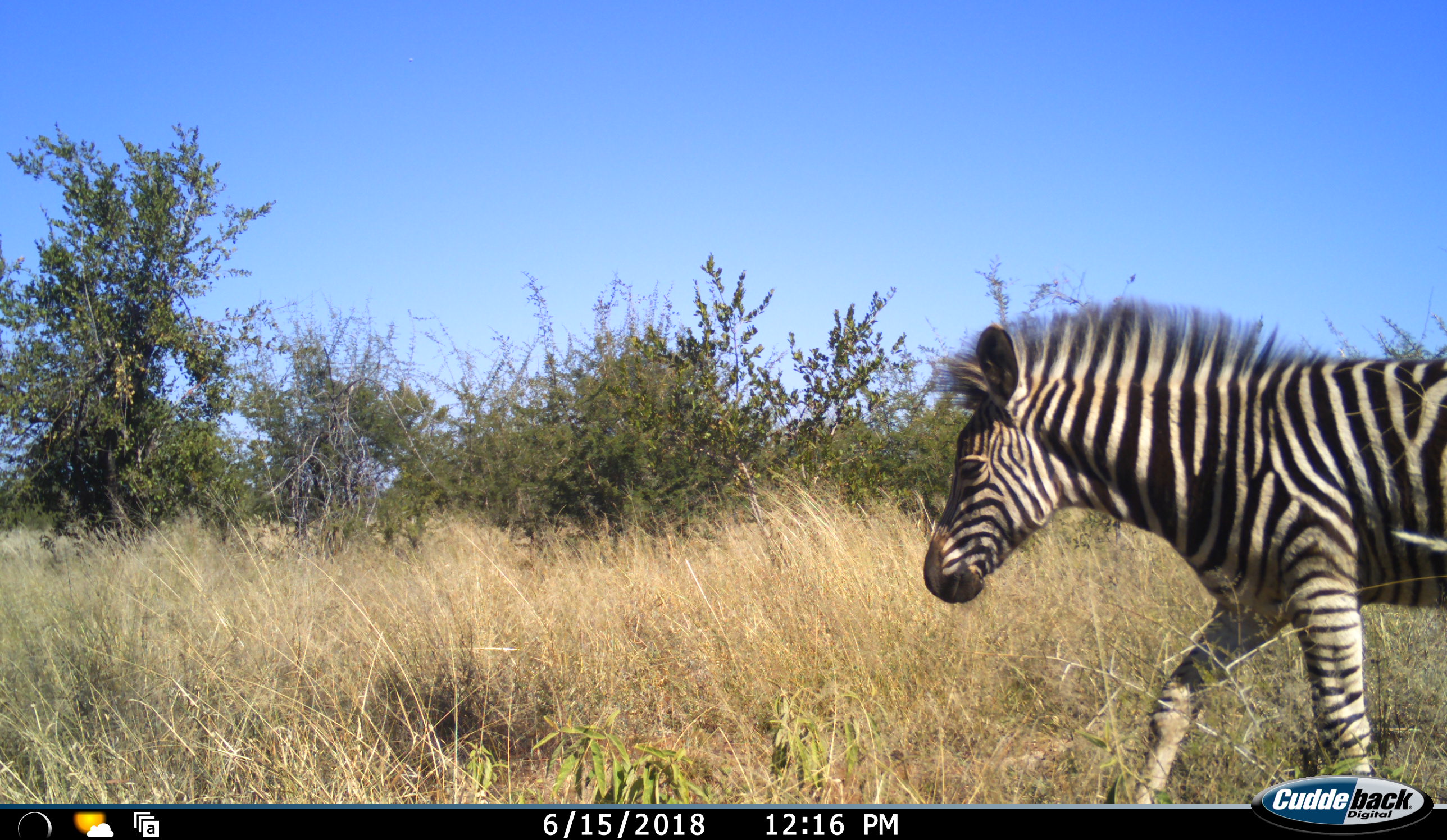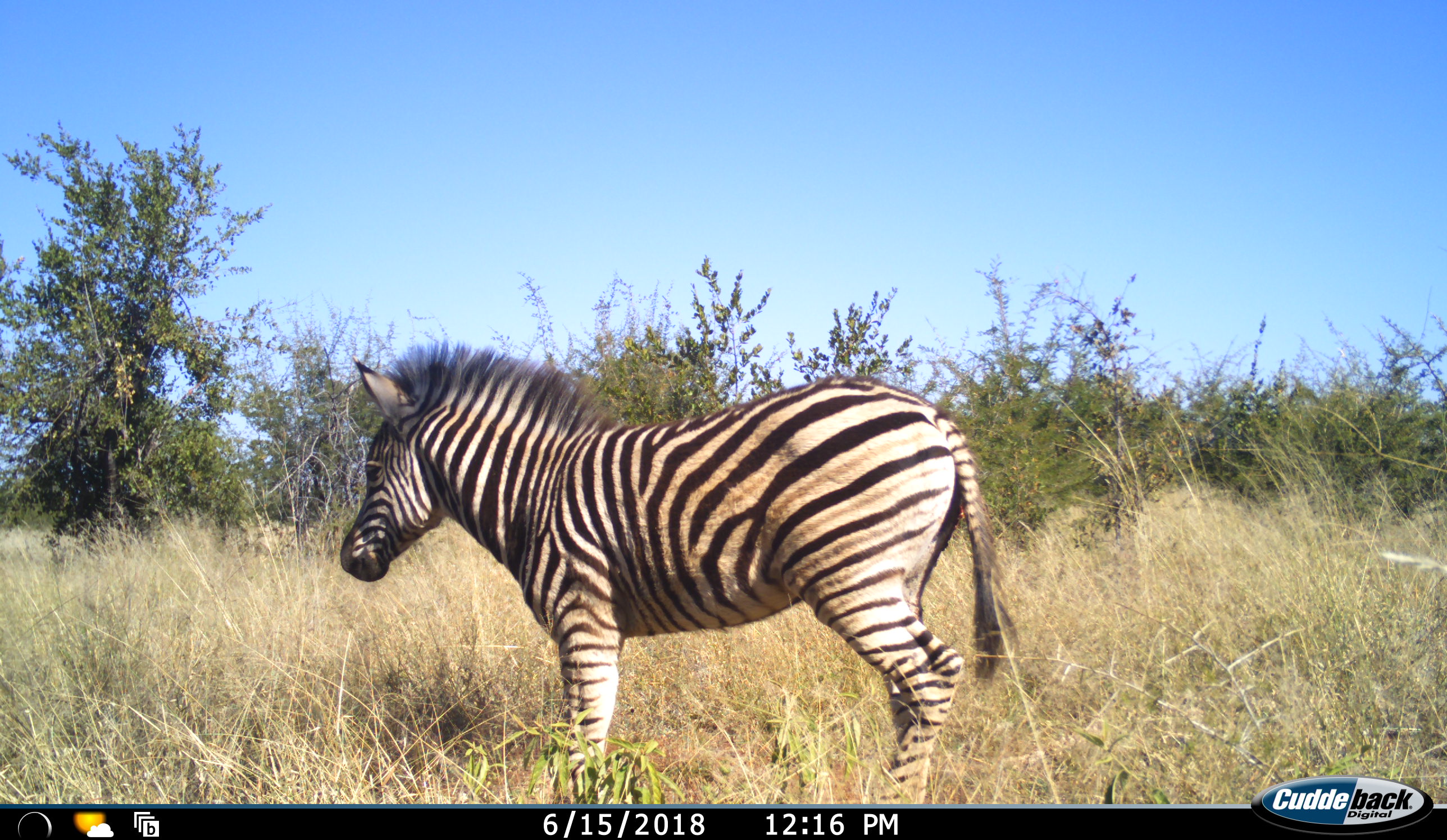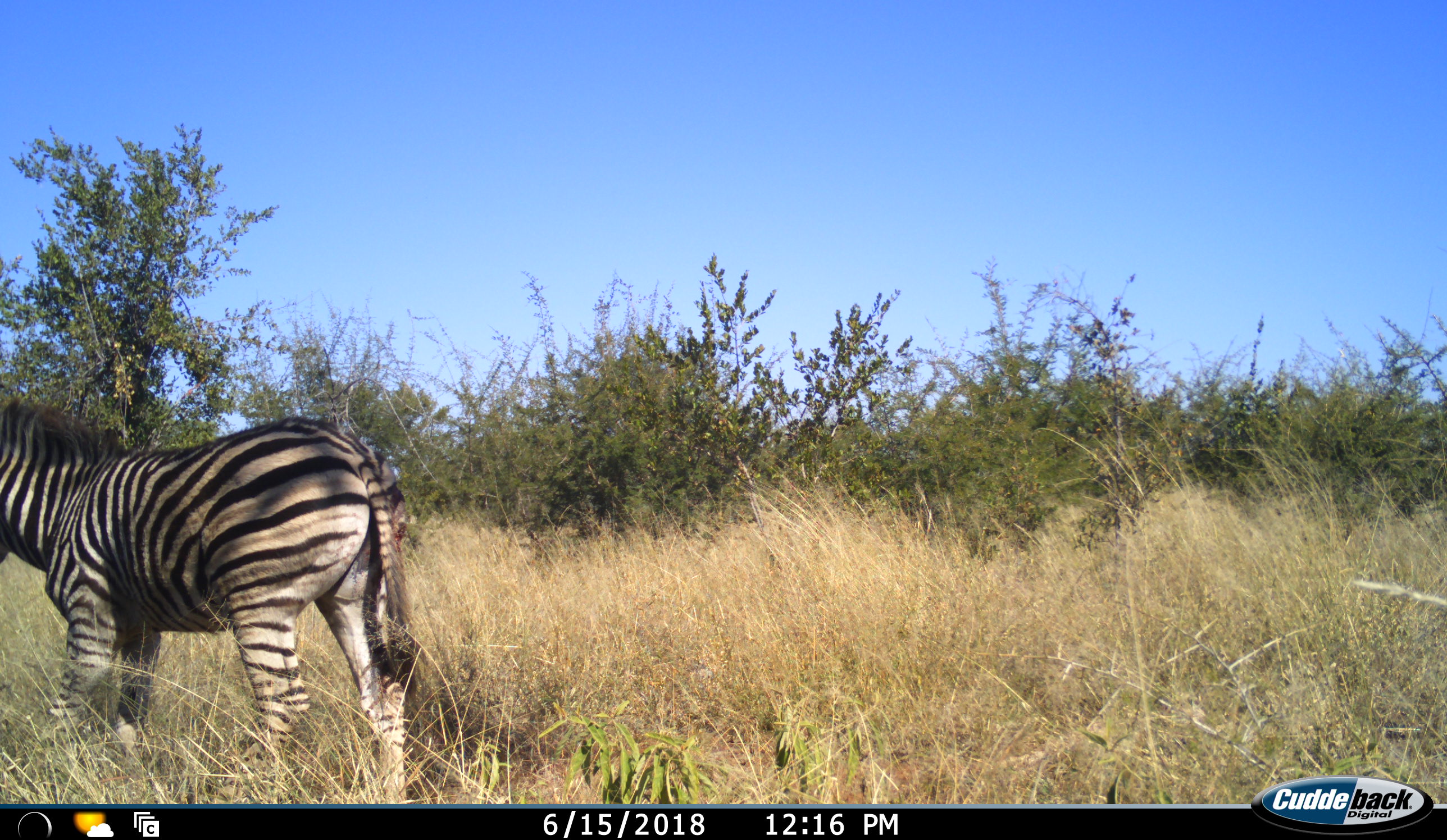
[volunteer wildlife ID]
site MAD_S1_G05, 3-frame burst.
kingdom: Animalia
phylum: Chordata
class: Mammalia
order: Perissodactyla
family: Equidae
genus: Equus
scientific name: Equus quagga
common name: plains zebra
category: zebraplains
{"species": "zebraplains (plains zebra) (Equus quagga)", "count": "1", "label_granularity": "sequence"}